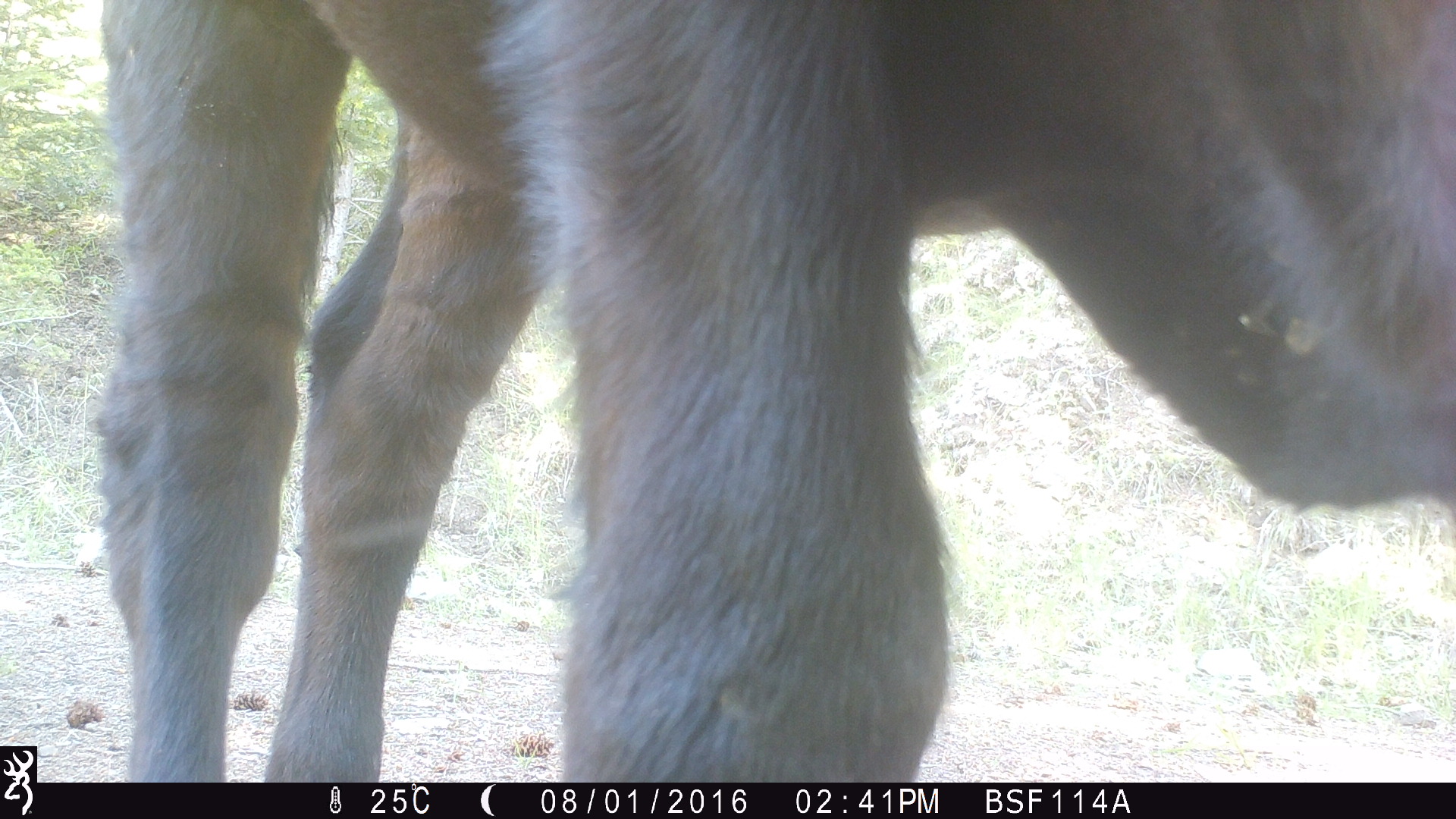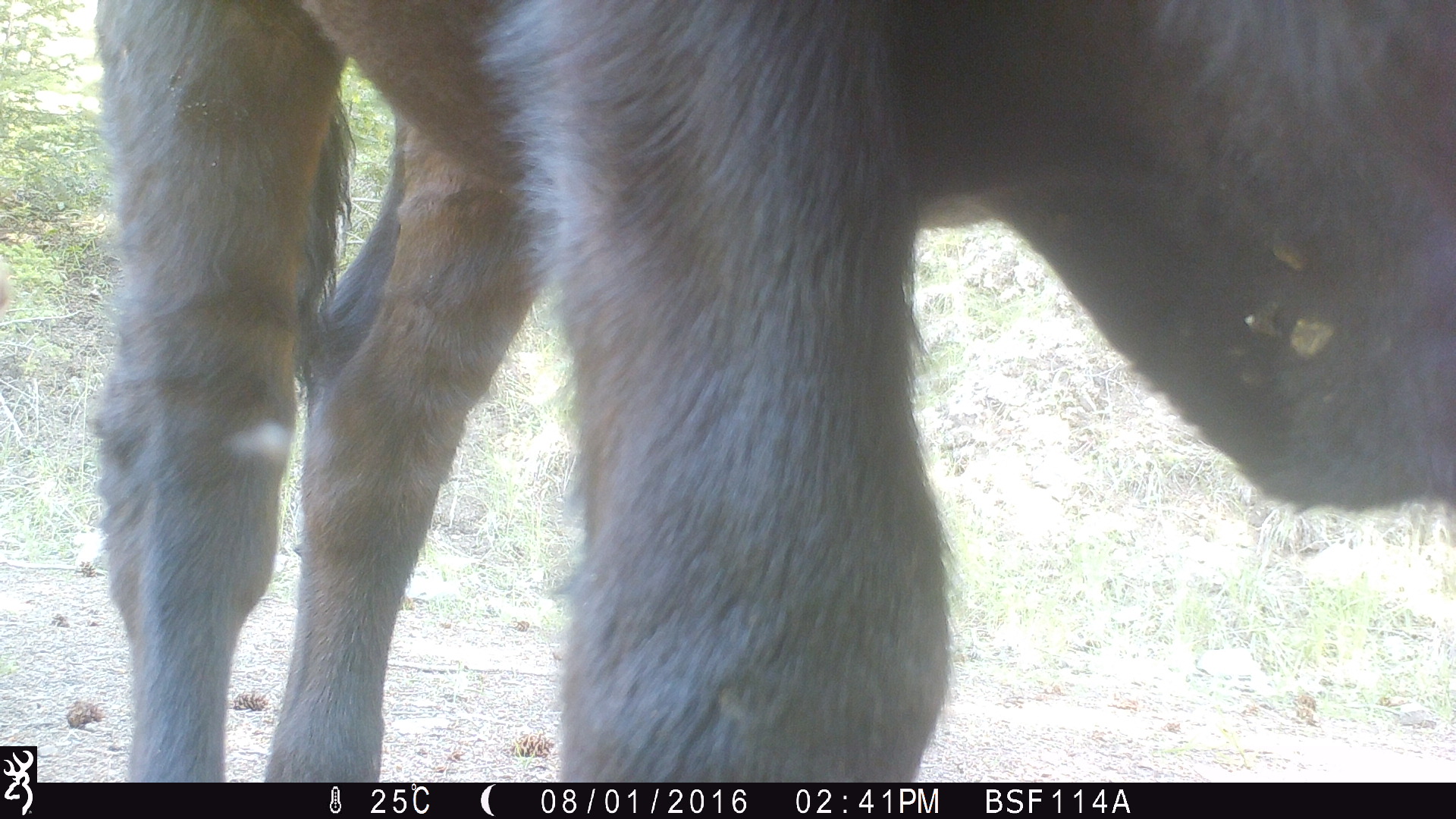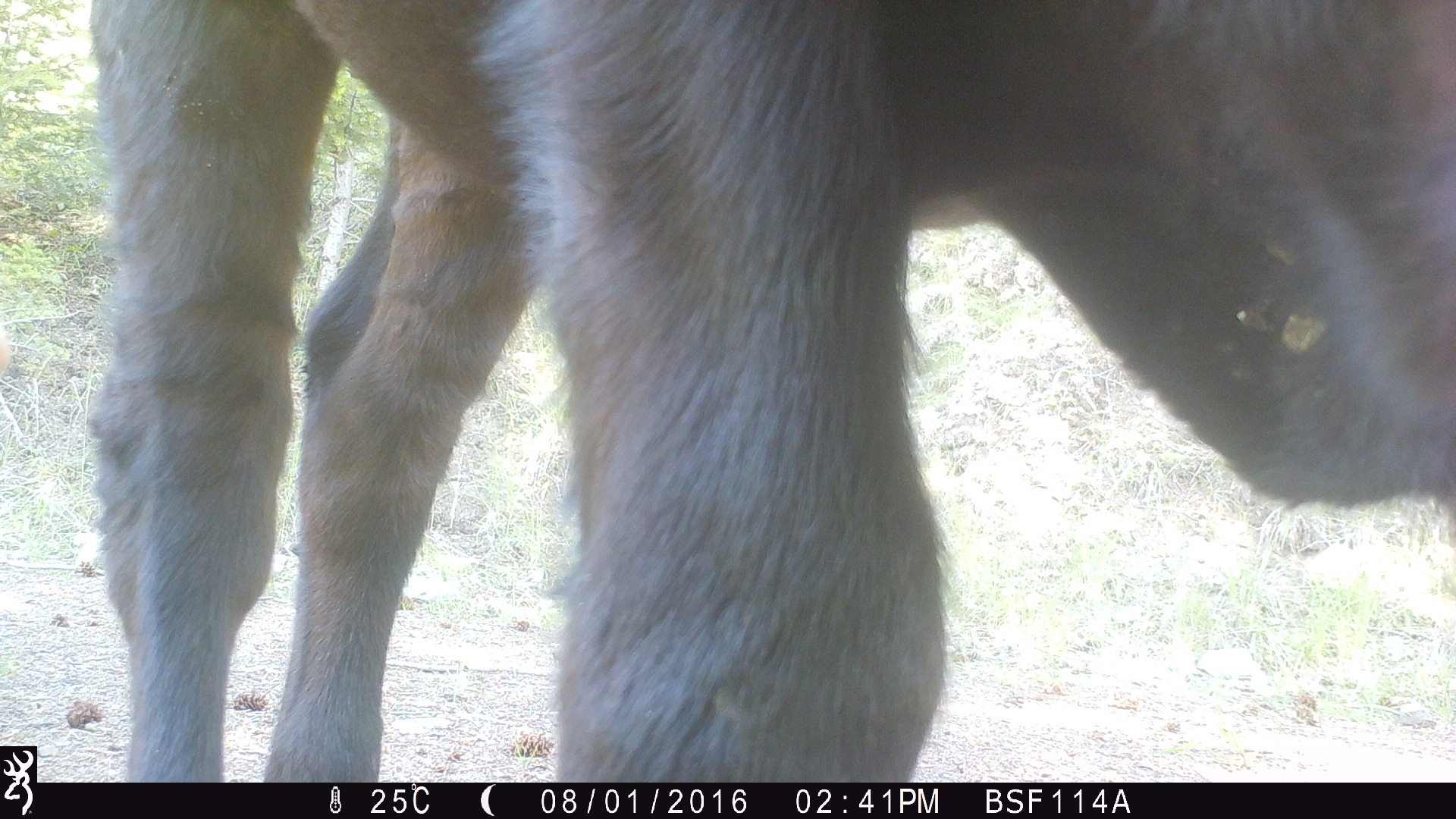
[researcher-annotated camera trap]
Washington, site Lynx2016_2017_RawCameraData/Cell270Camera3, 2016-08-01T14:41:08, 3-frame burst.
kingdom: Animalia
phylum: Chordata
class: Mammalia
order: Artiodactyla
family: Bovidae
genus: Bos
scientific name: Bos taurus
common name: domestic cattle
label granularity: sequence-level